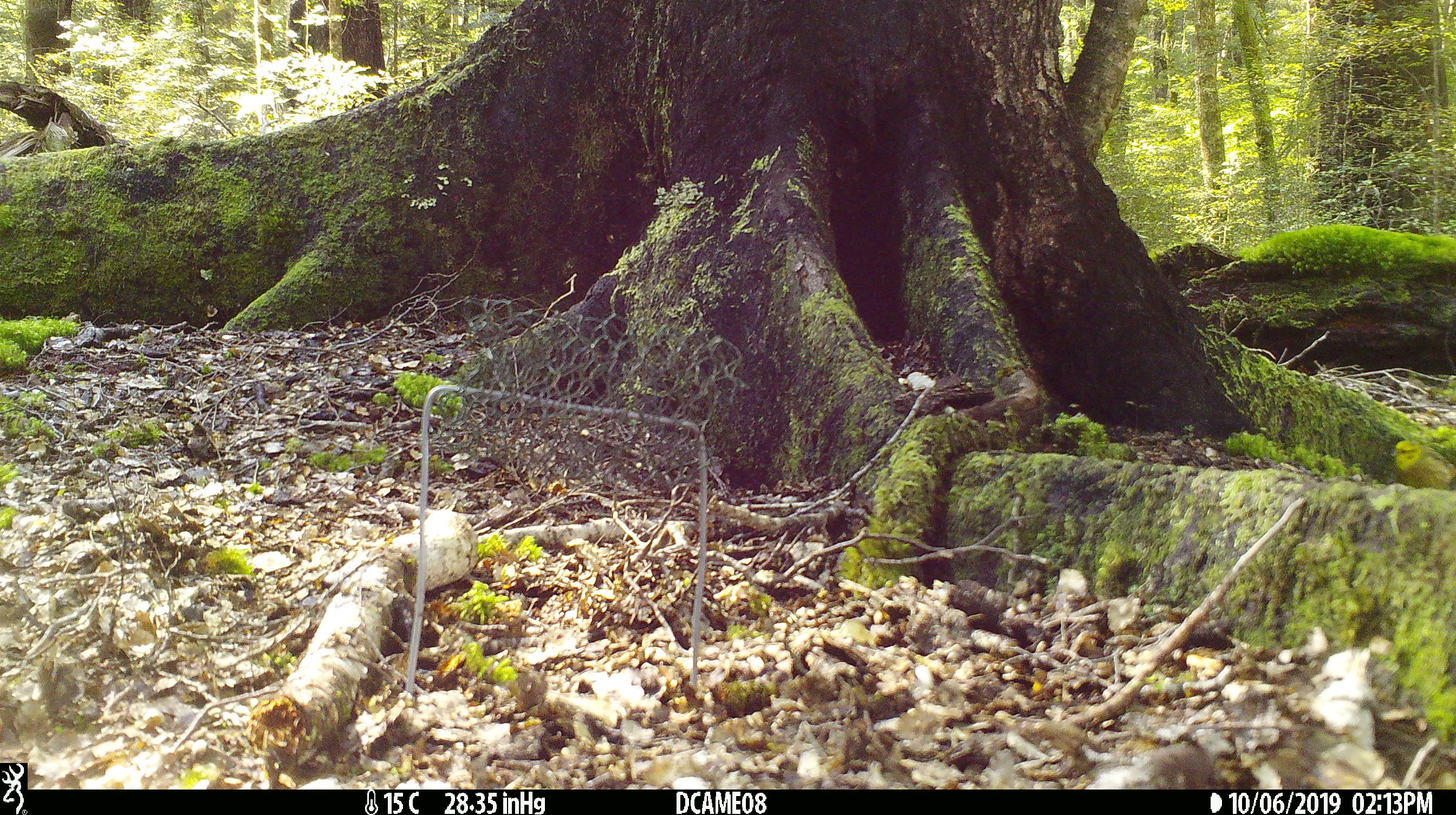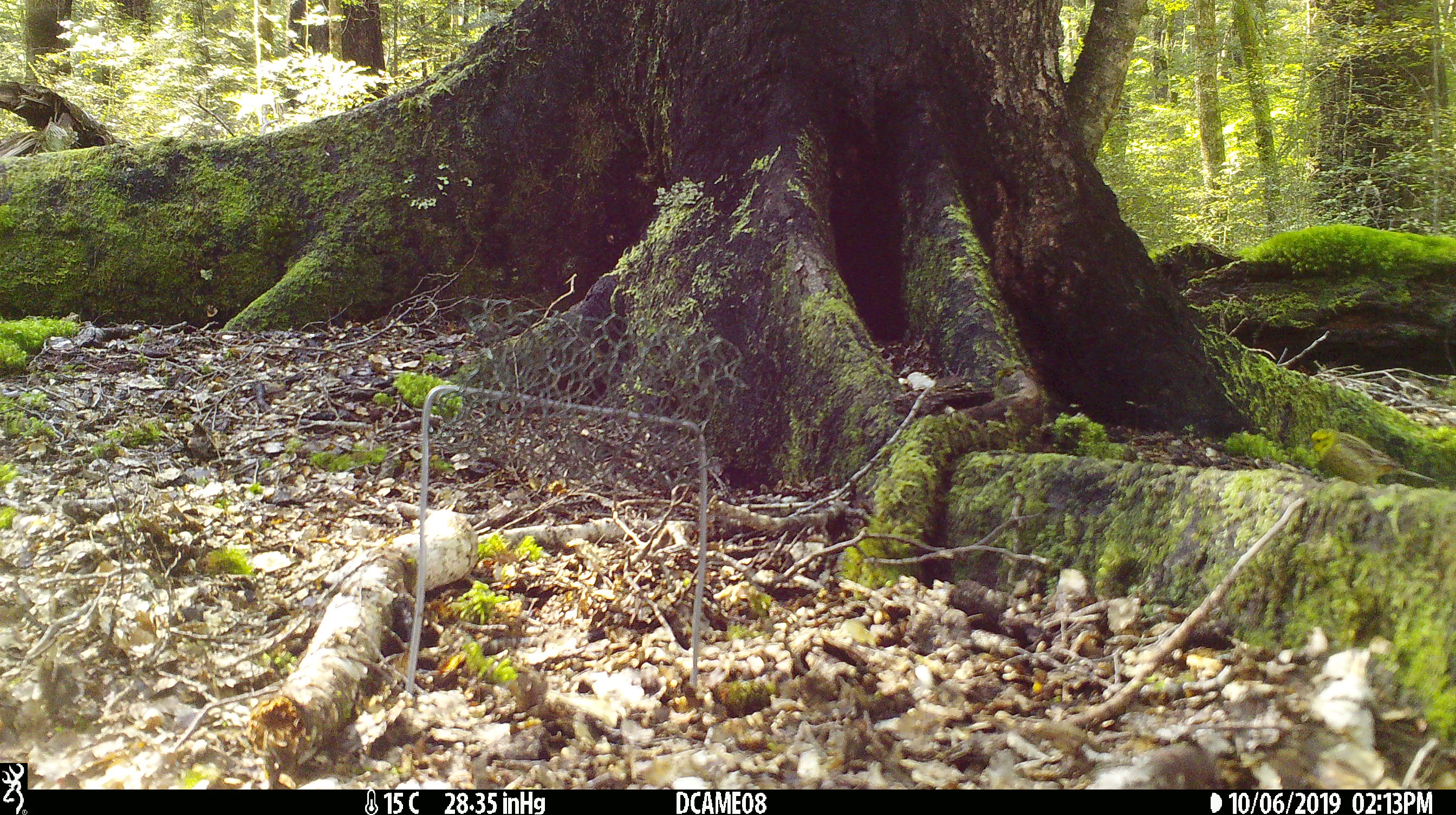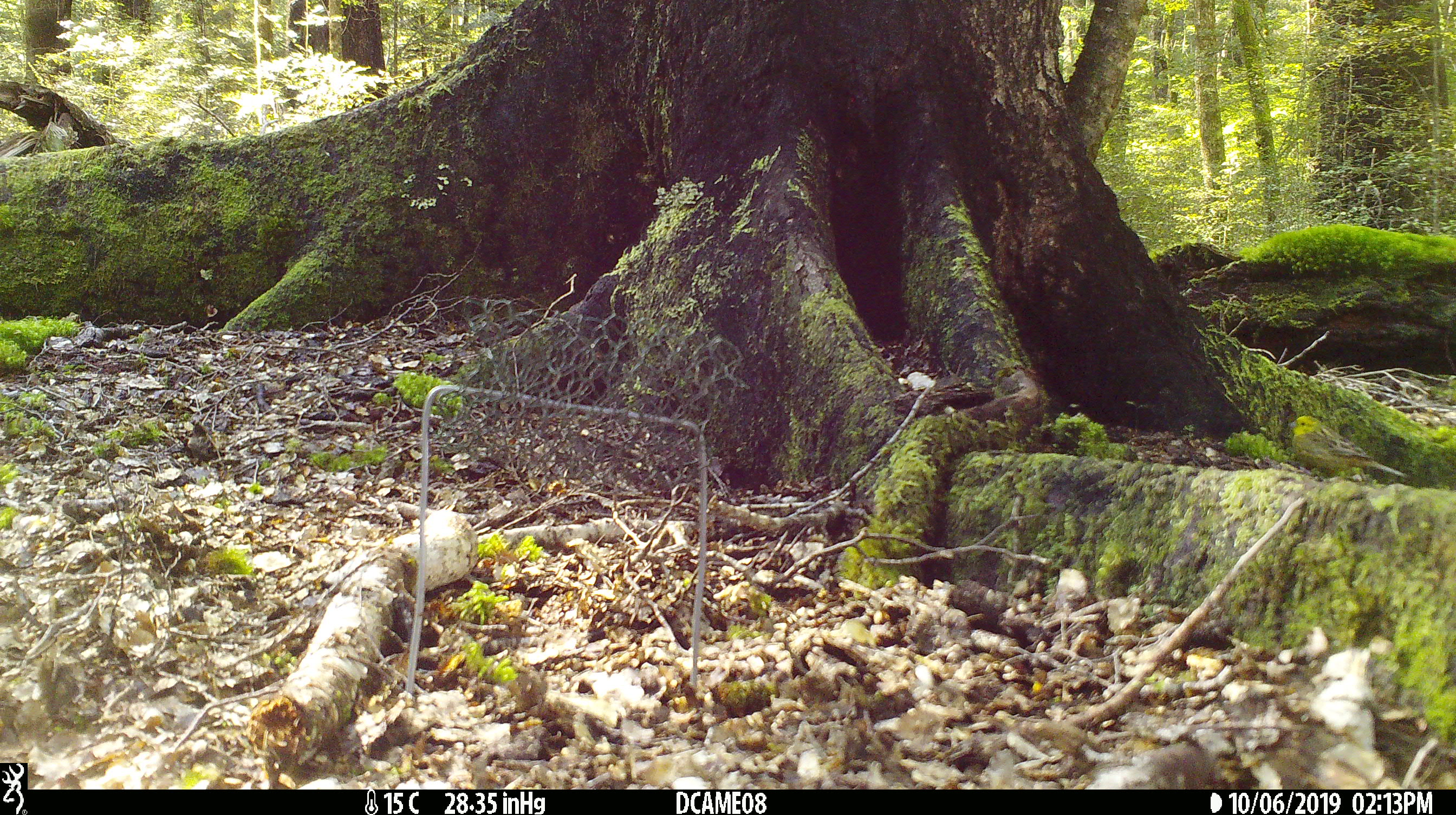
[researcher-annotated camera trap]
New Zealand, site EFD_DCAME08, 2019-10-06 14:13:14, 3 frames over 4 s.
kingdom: Animalia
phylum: Chordata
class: Aves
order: Passeriformes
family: Emberizidae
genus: Emberiza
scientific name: Emberiza citrinella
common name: yellowhammer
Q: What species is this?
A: Yellowhammer (Emberiza citrinella).